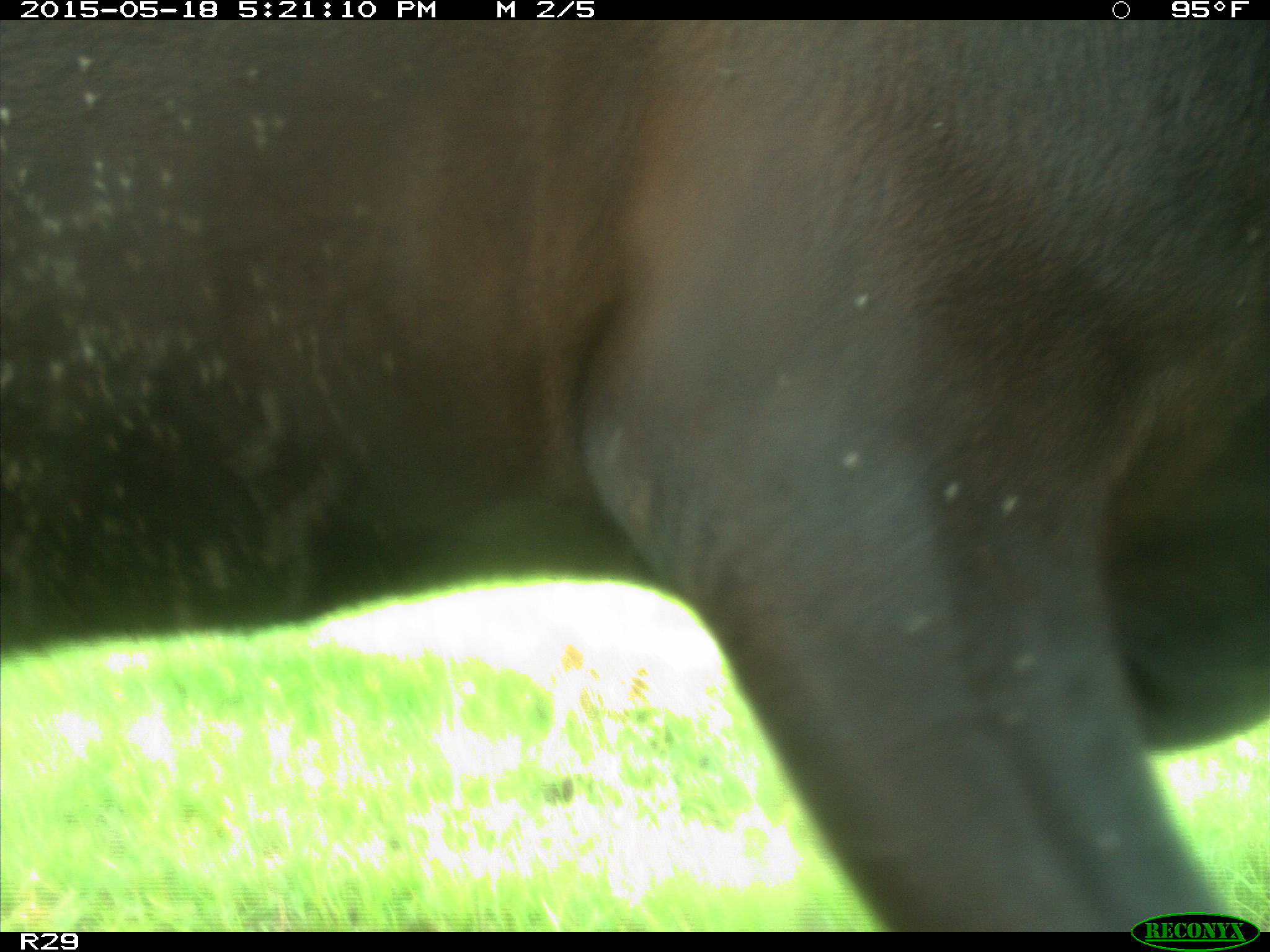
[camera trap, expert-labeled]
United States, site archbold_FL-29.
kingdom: Animalia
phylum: Chordata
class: Mammalia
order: Artiodactyla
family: Bovidae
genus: Bos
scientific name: Bos taurus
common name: domestic cow